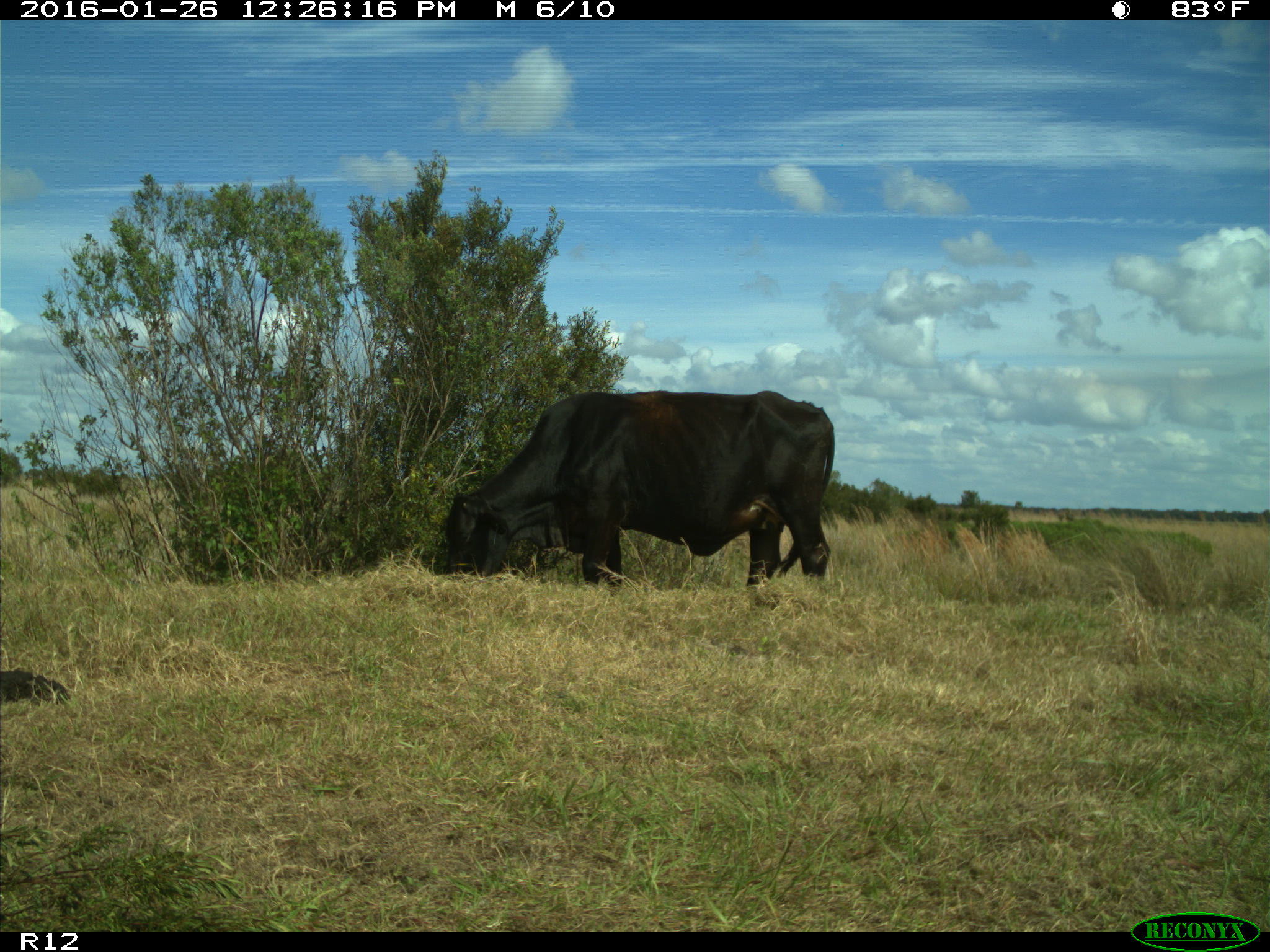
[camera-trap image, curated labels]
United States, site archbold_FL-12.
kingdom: Animalia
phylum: Chordata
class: Mammalia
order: Artiodactyla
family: Bovidae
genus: Bos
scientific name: Bos taurus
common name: domestic cow